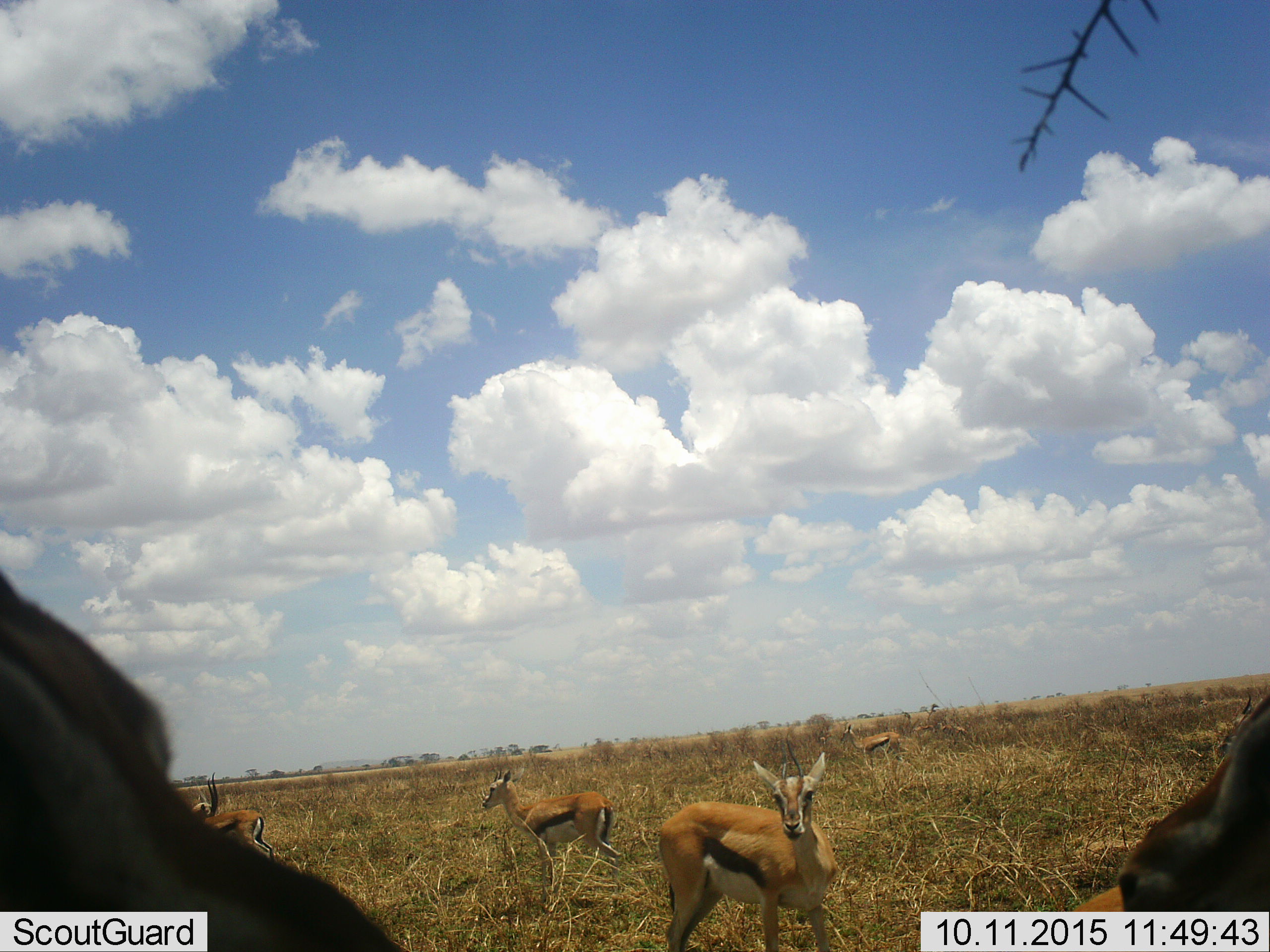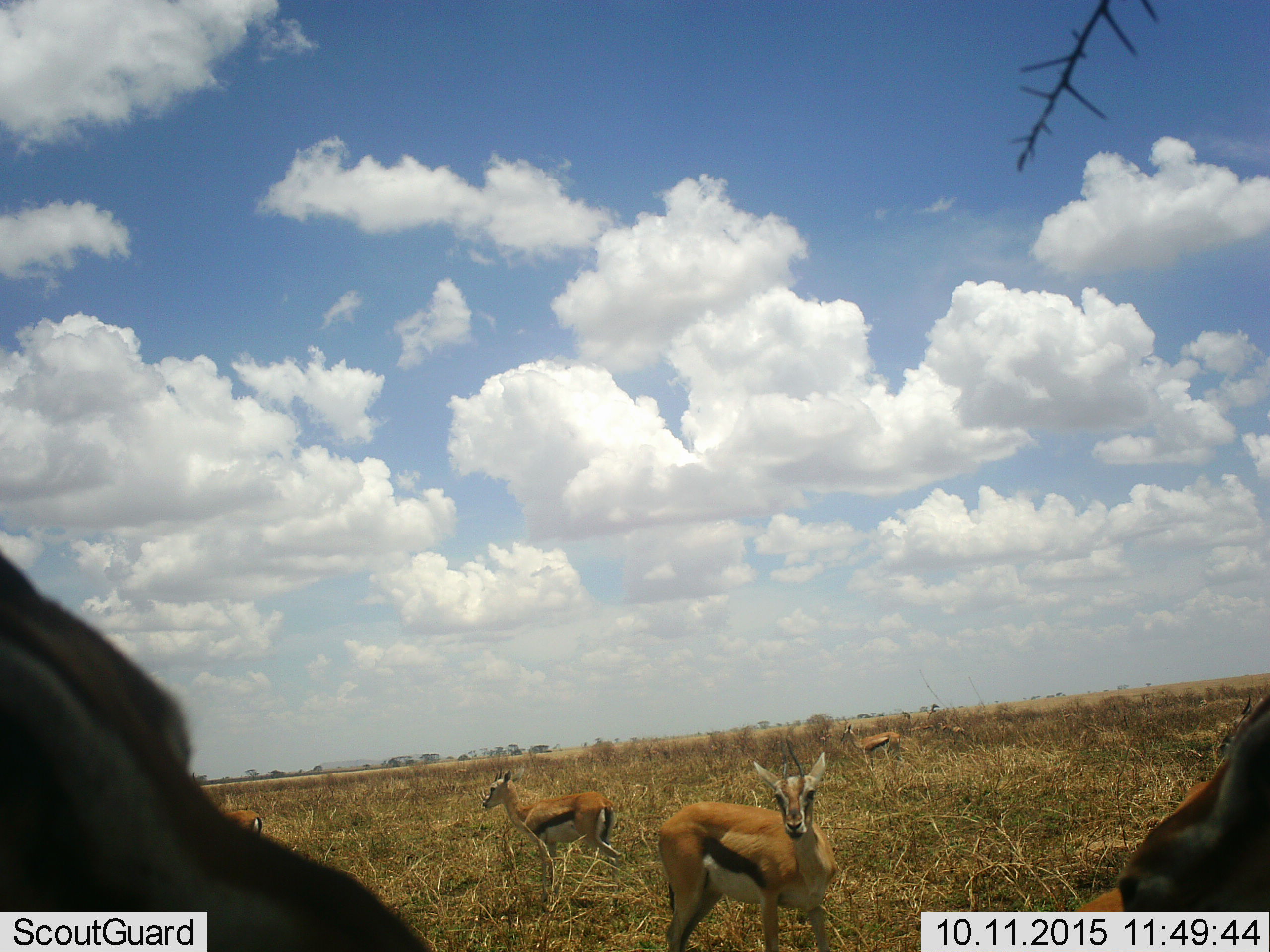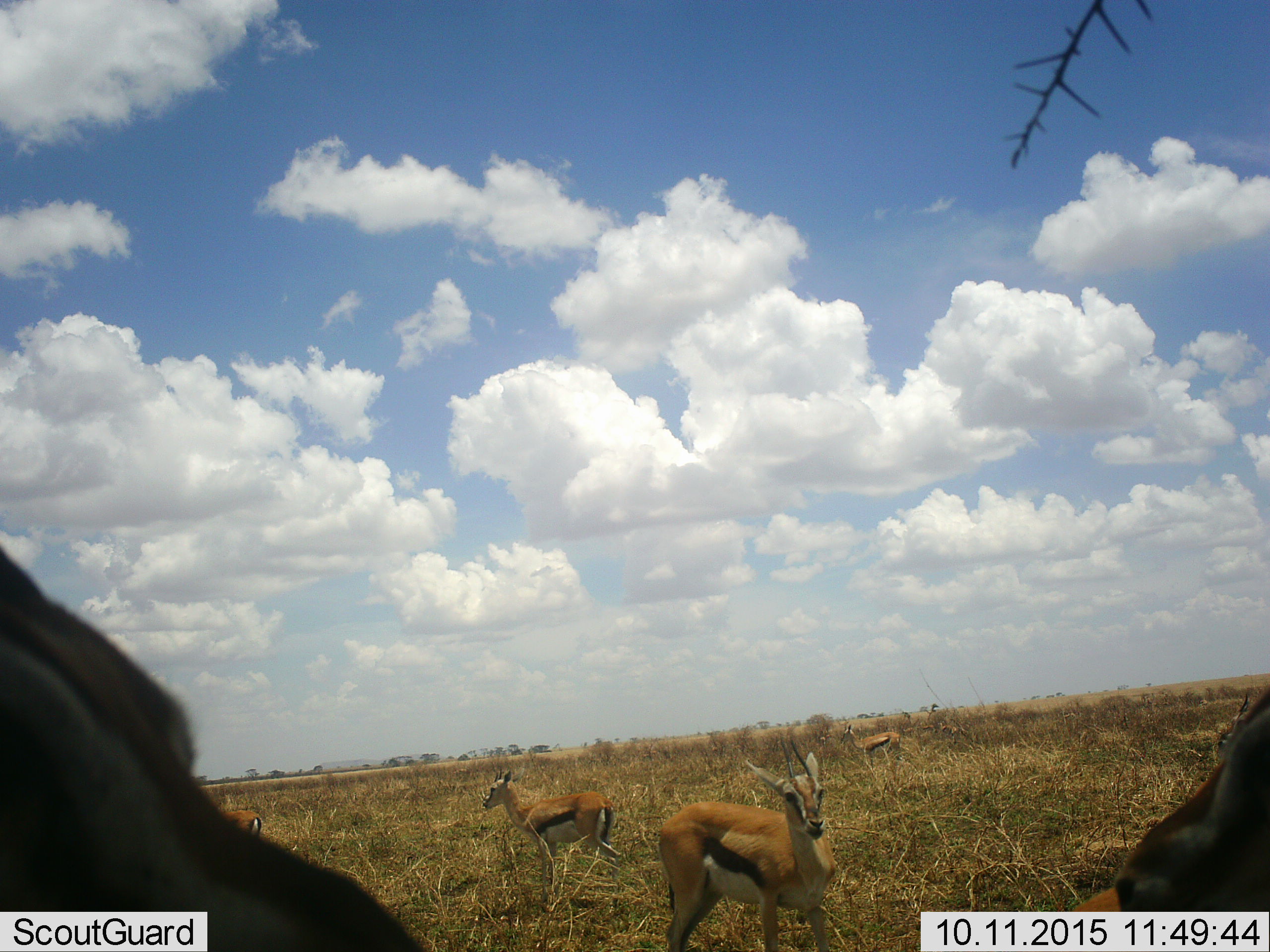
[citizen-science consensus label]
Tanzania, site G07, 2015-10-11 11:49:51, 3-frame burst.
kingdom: Animalia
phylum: Chordata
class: Mammalia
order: Artiodactyla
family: Bovidae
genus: Eudorcas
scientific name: Eudorcas thomsonii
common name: thomson's gazelle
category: gazellethomsons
Gazellethomsons (thomson's gazelle) (Eudorcas thomsonii), count 10. Behavior (volunteer vote fractions): standing 80%, resting 20%, moving 50%, interacting 10%. Young present (vote fraction): 10%. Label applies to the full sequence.